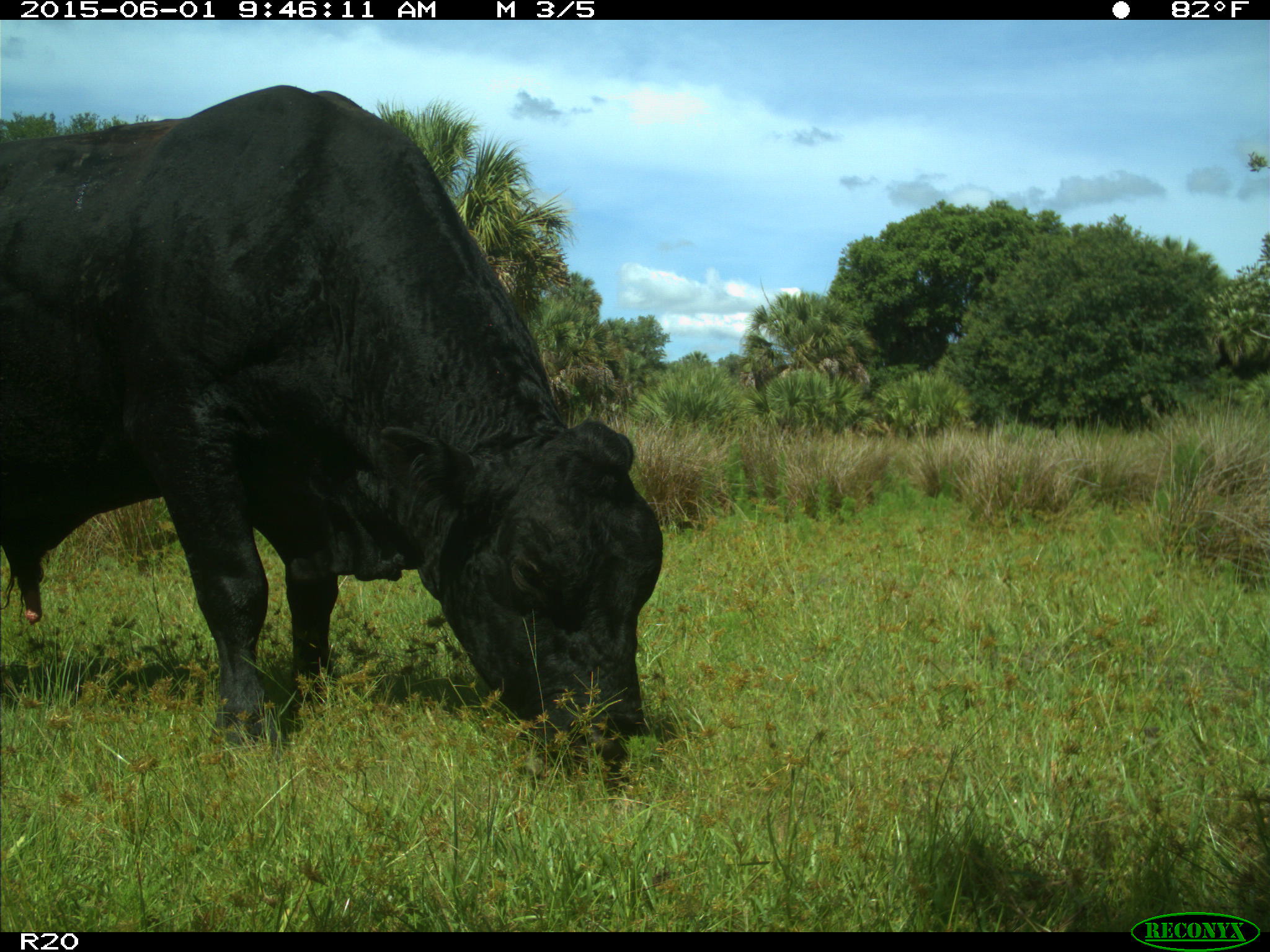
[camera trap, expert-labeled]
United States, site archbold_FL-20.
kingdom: Animalia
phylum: Chordata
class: Mammalia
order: Artiodactyla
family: Bovidae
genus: Bos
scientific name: Bos taurus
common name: domestic cow